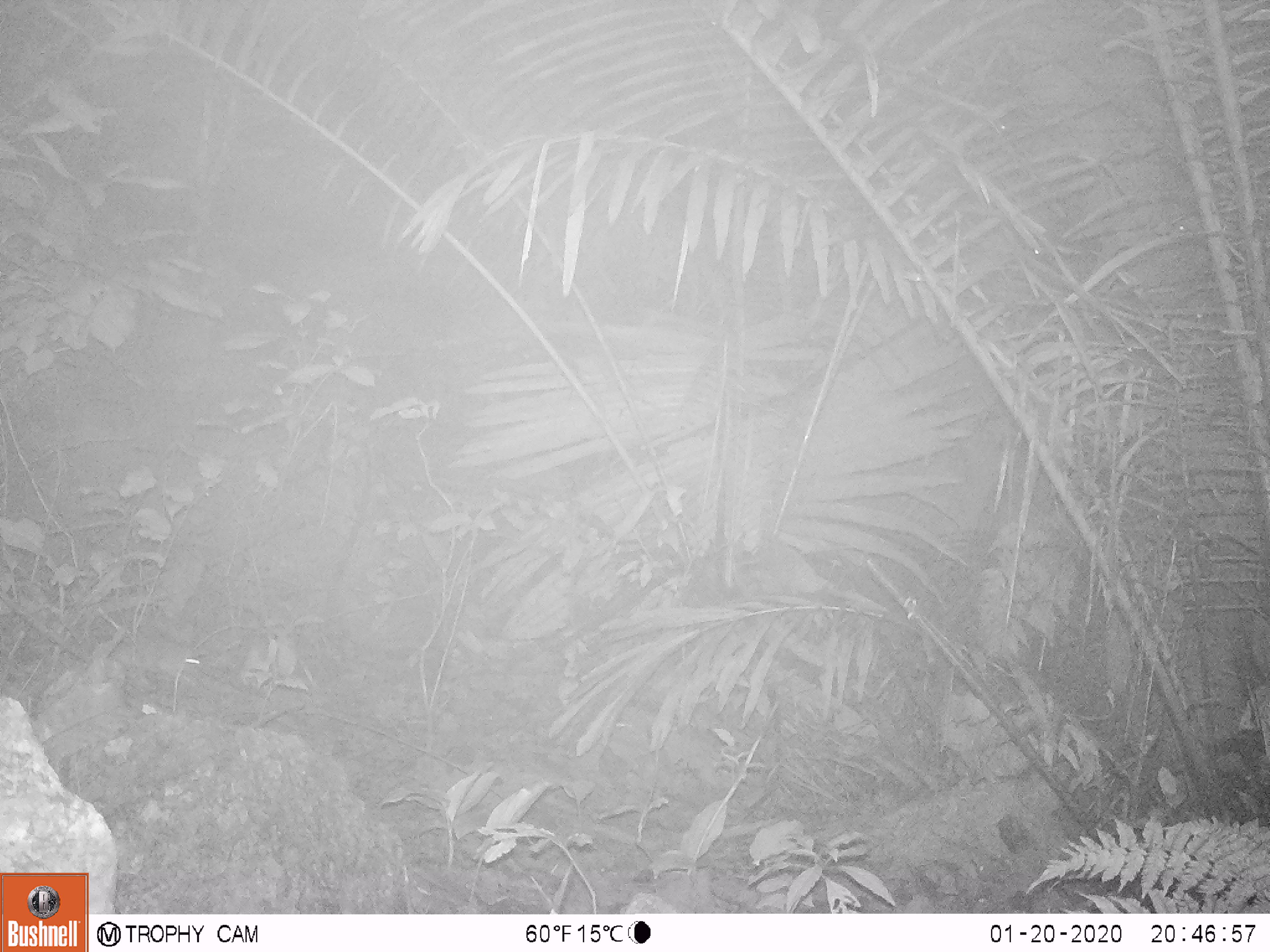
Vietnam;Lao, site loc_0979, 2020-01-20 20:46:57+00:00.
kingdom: Animalia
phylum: Chordata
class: Mammalia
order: Rodentia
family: Muridae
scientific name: Muridae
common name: old-world mice and rats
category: unidentified murid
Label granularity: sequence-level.